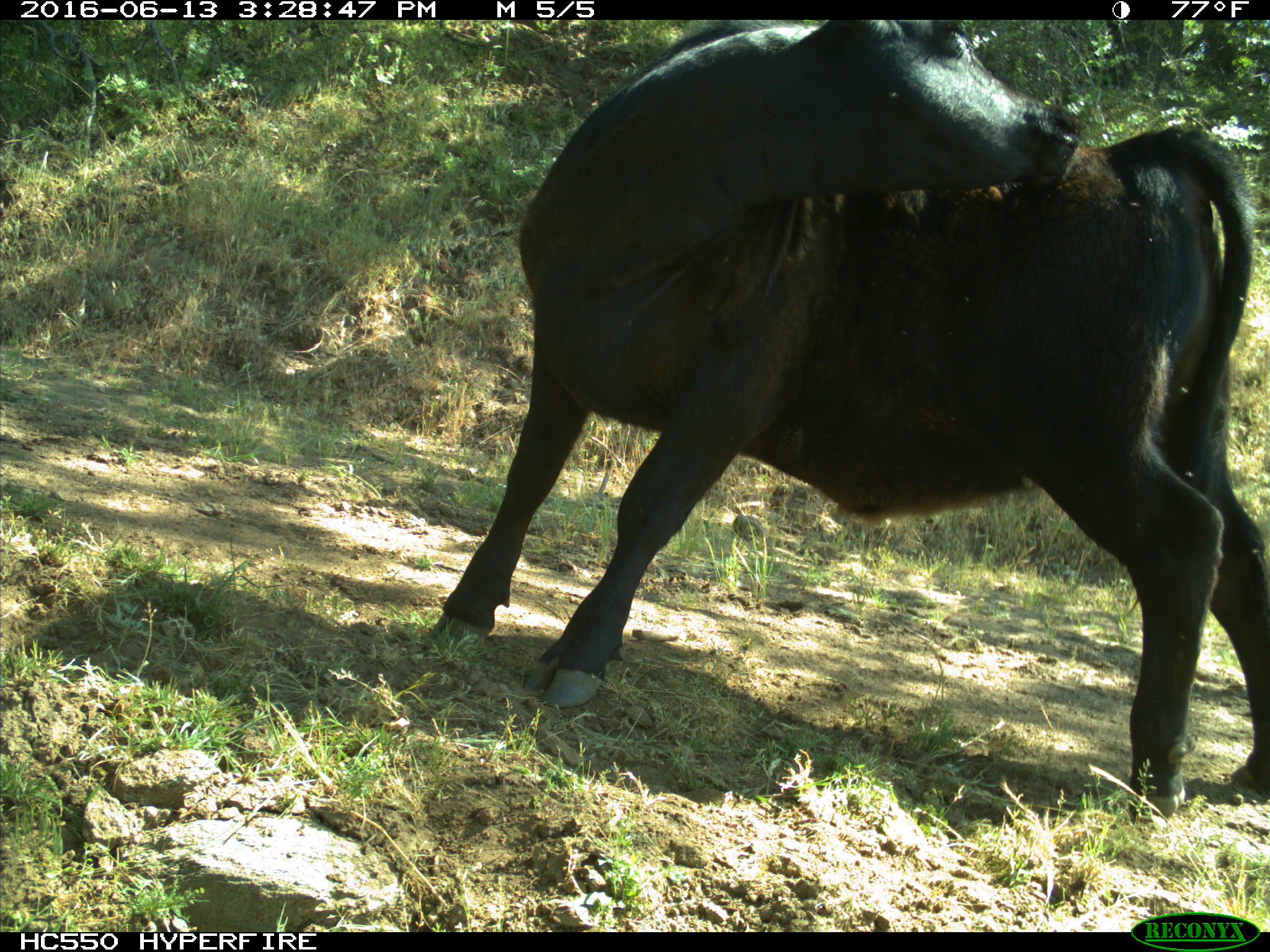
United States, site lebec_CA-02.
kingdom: Animalia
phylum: Chordata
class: Mammalia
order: Artiodactyla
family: Bovidae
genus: Bos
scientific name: Bos taurus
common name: domestic cow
Bos taurus (domestic cow).